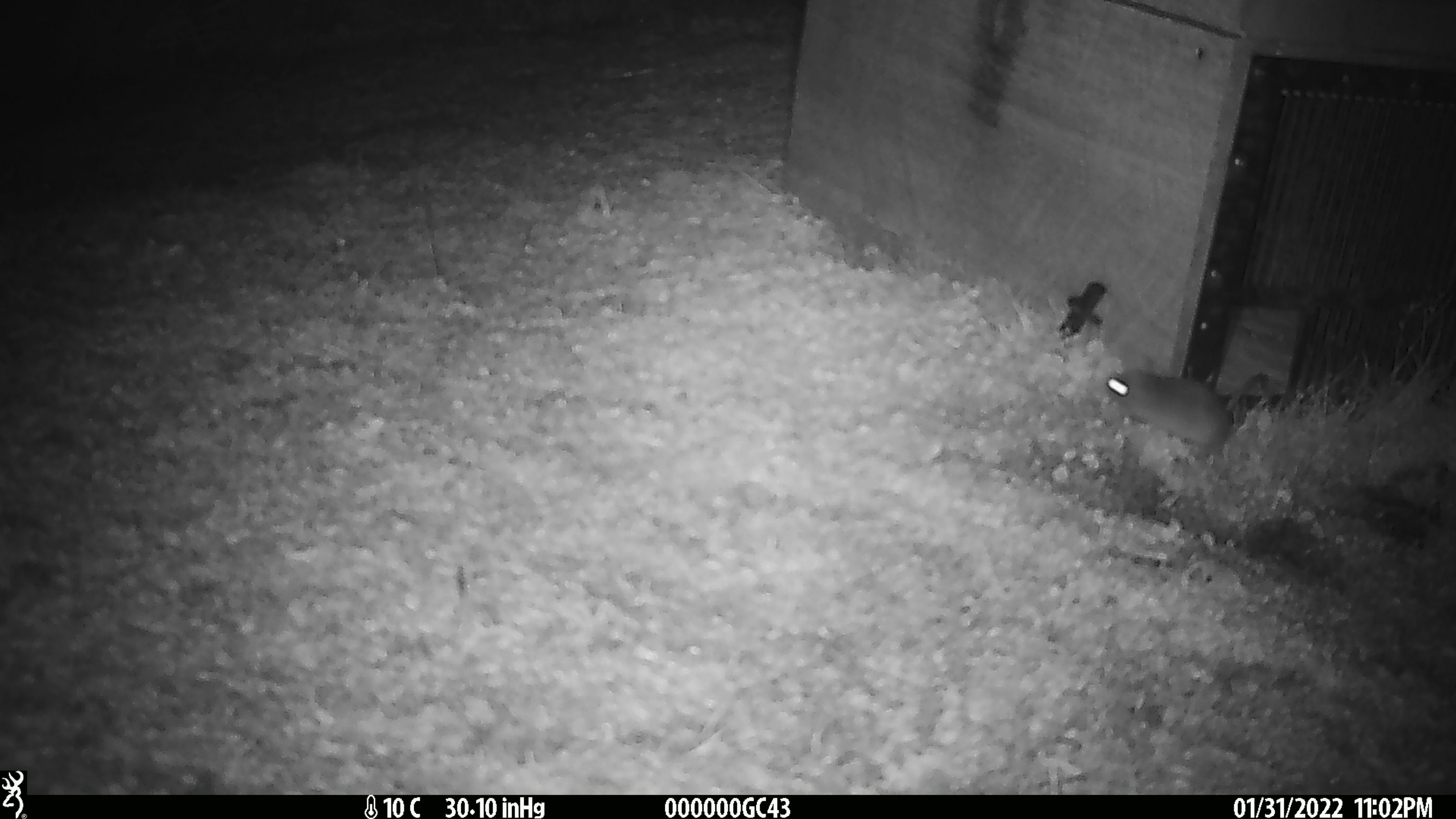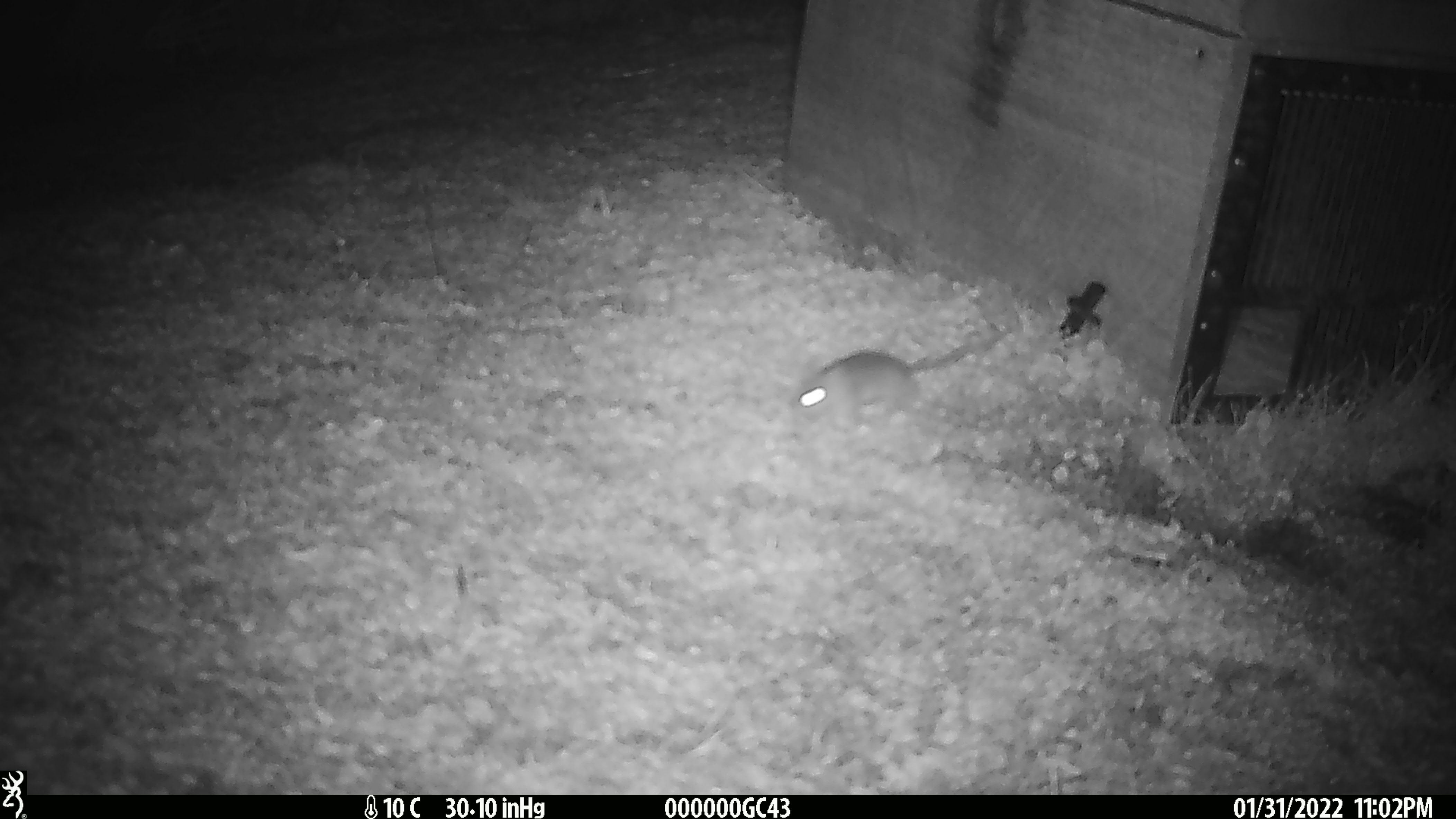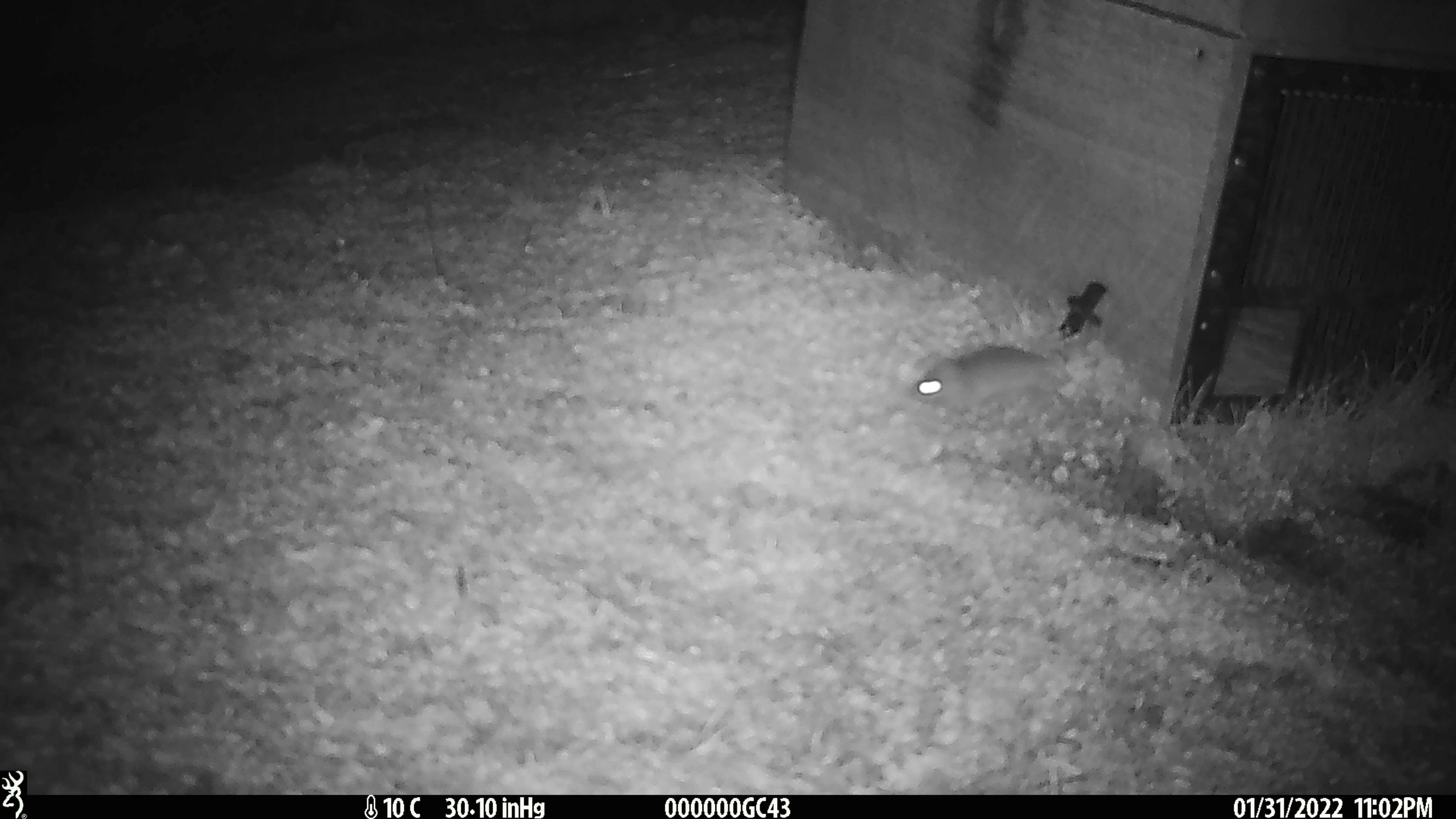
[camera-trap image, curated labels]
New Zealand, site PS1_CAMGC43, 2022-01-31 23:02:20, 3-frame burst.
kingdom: Animalia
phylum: Chordata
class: Mammalia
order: Rodentia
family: Muridae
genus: Mus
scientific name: Mus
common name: mouse